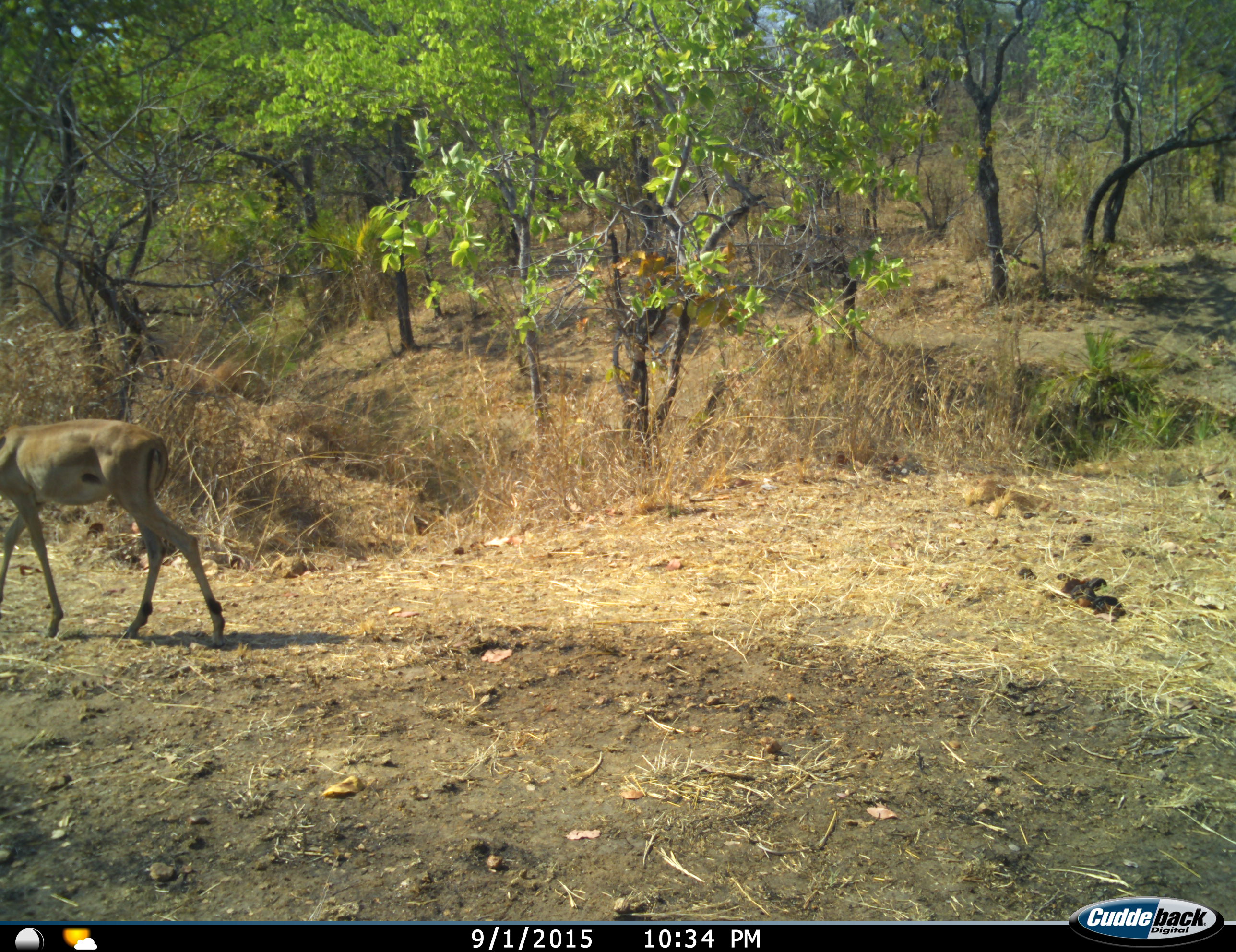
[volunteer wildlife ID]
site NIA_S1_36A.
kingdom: Animalia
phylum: Chordata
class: Mammalia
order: Artiodactyla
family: Bovidae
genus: Aepyceros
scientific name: Aepyceros melampus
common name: impala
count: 1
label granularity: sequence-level